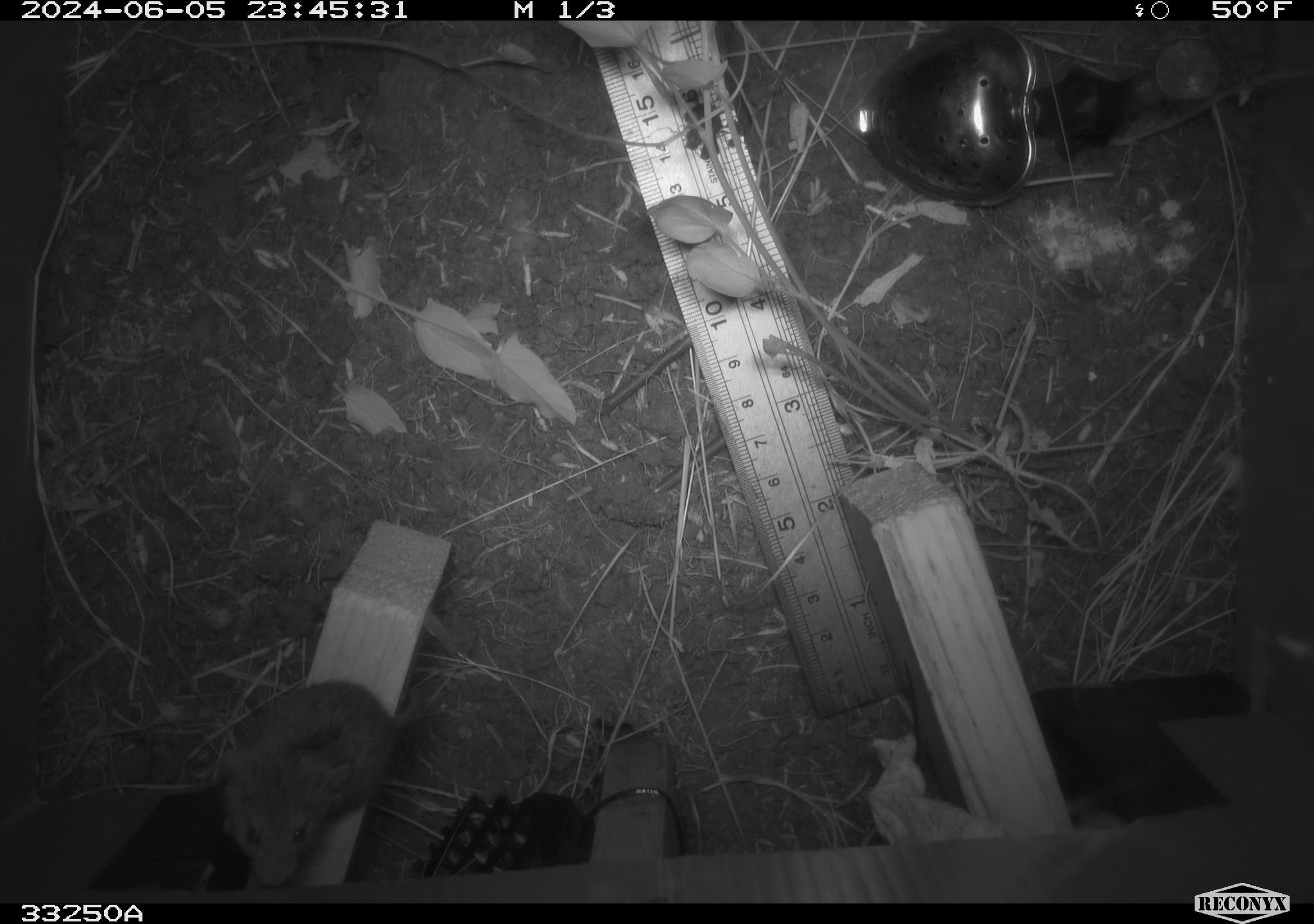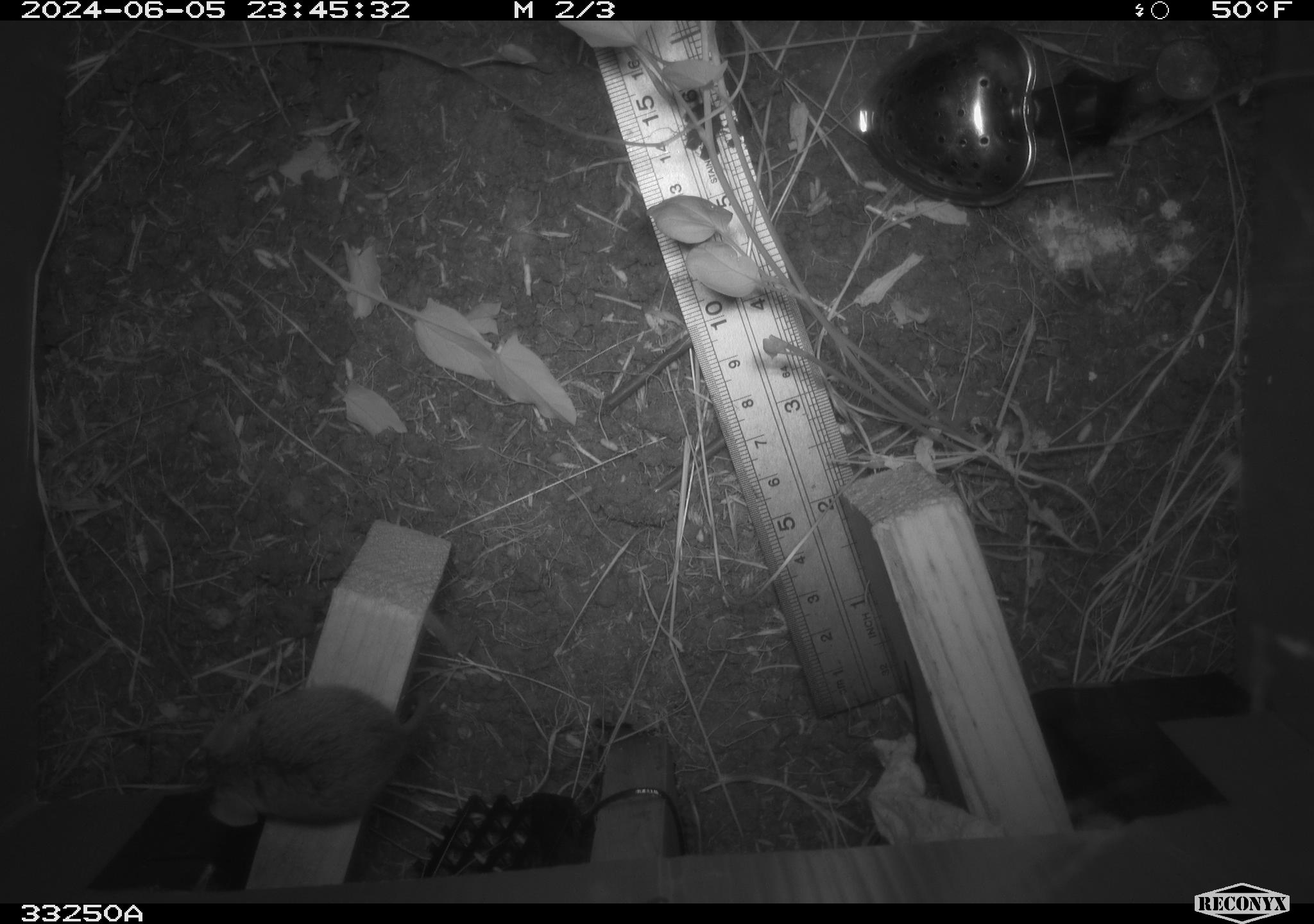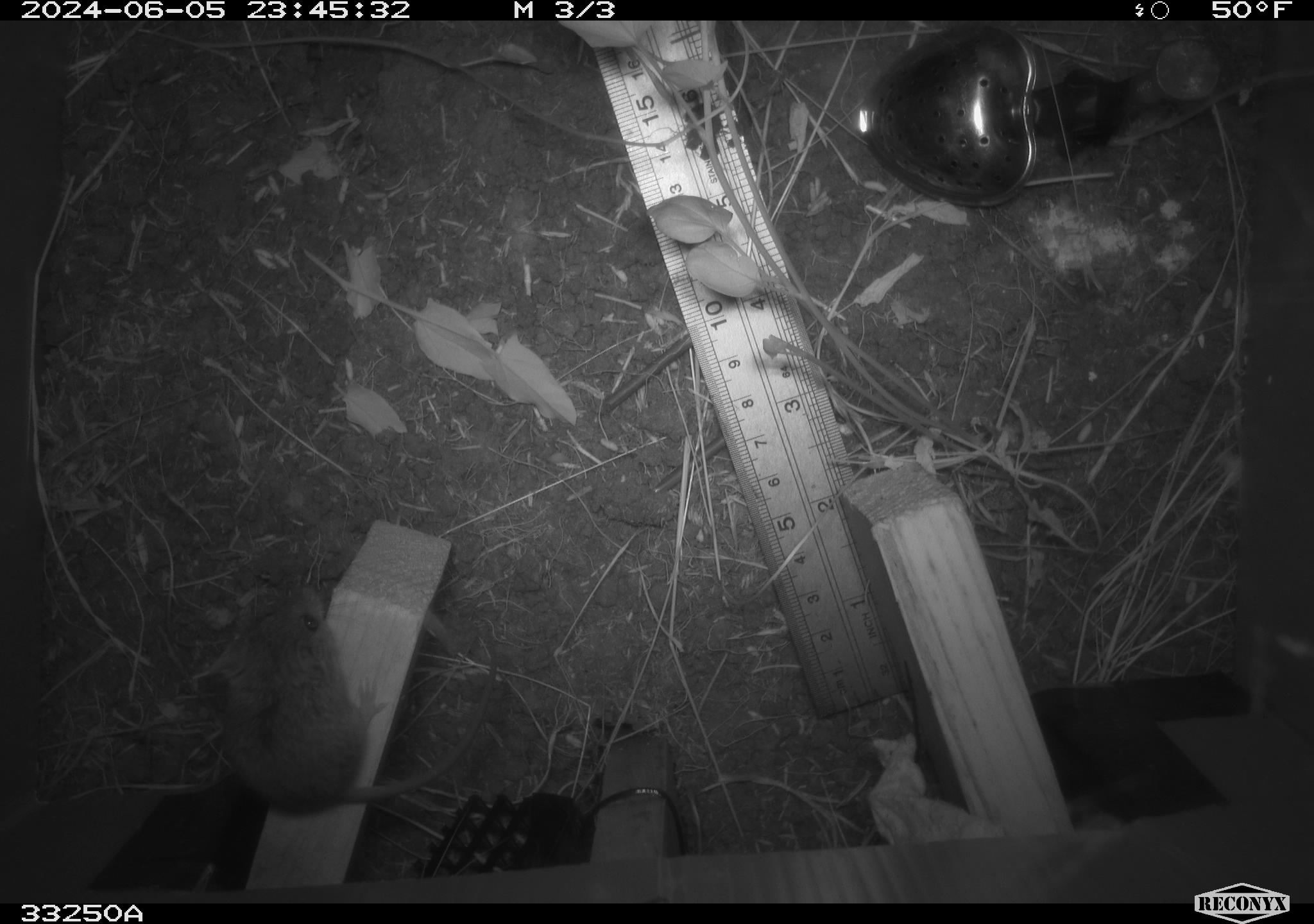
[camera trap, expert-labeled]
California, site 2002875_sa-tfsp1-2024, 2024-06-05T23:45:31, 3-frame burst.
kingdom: Animalia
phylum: Chordata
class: Mammalia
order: Rodentia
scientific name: Rodentia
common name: mouse species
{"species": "mouse species (Rodentia)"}